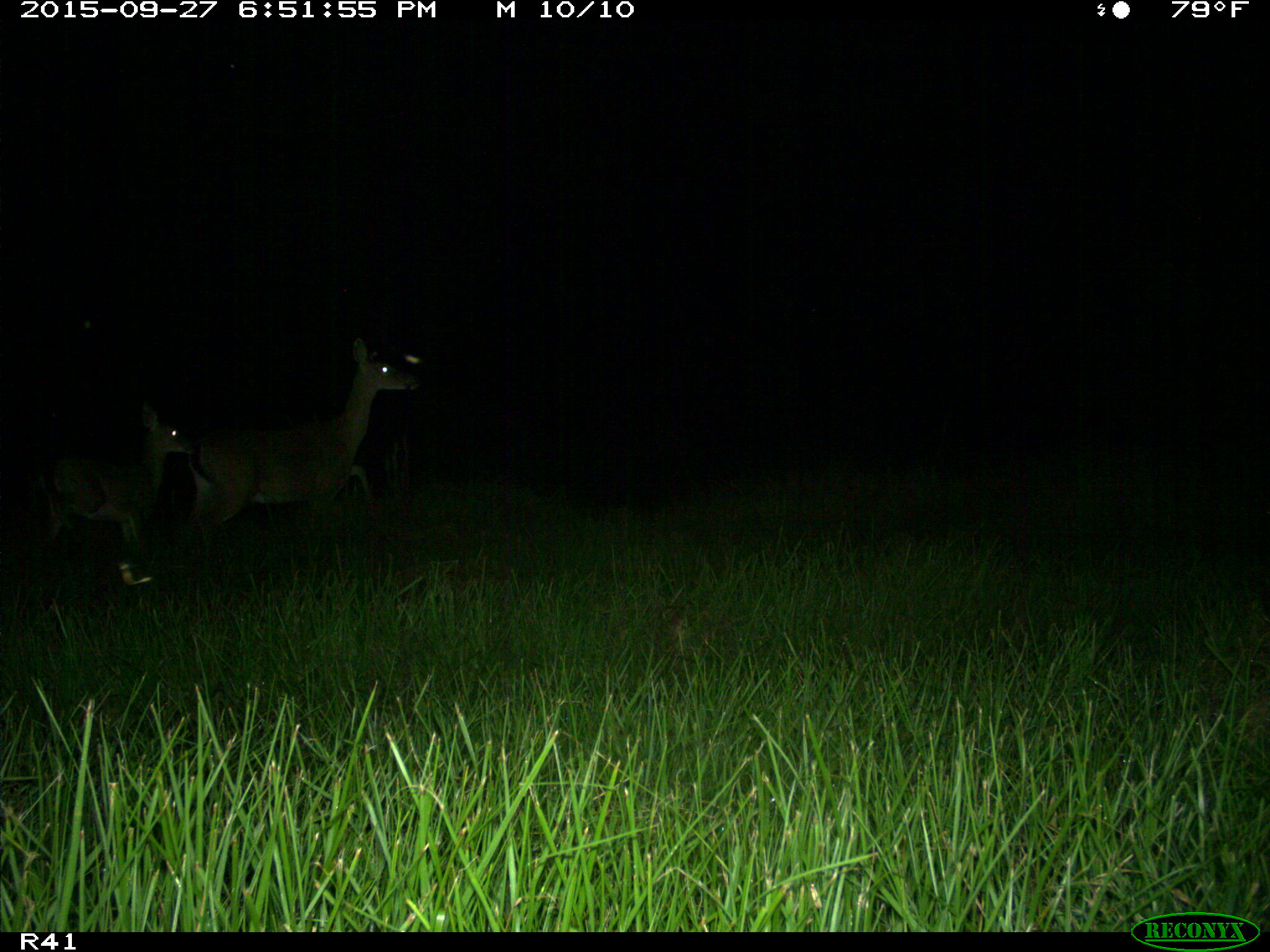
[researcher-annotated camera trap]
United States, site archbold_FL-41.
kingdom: Animalia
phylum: Chordata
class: Mammalia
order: Artiodactyla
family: Cervidae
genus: Odocoileus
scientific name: Odocoileus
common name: deer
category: unidentified deer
Unidentified deer (deer) (Odocoileus).